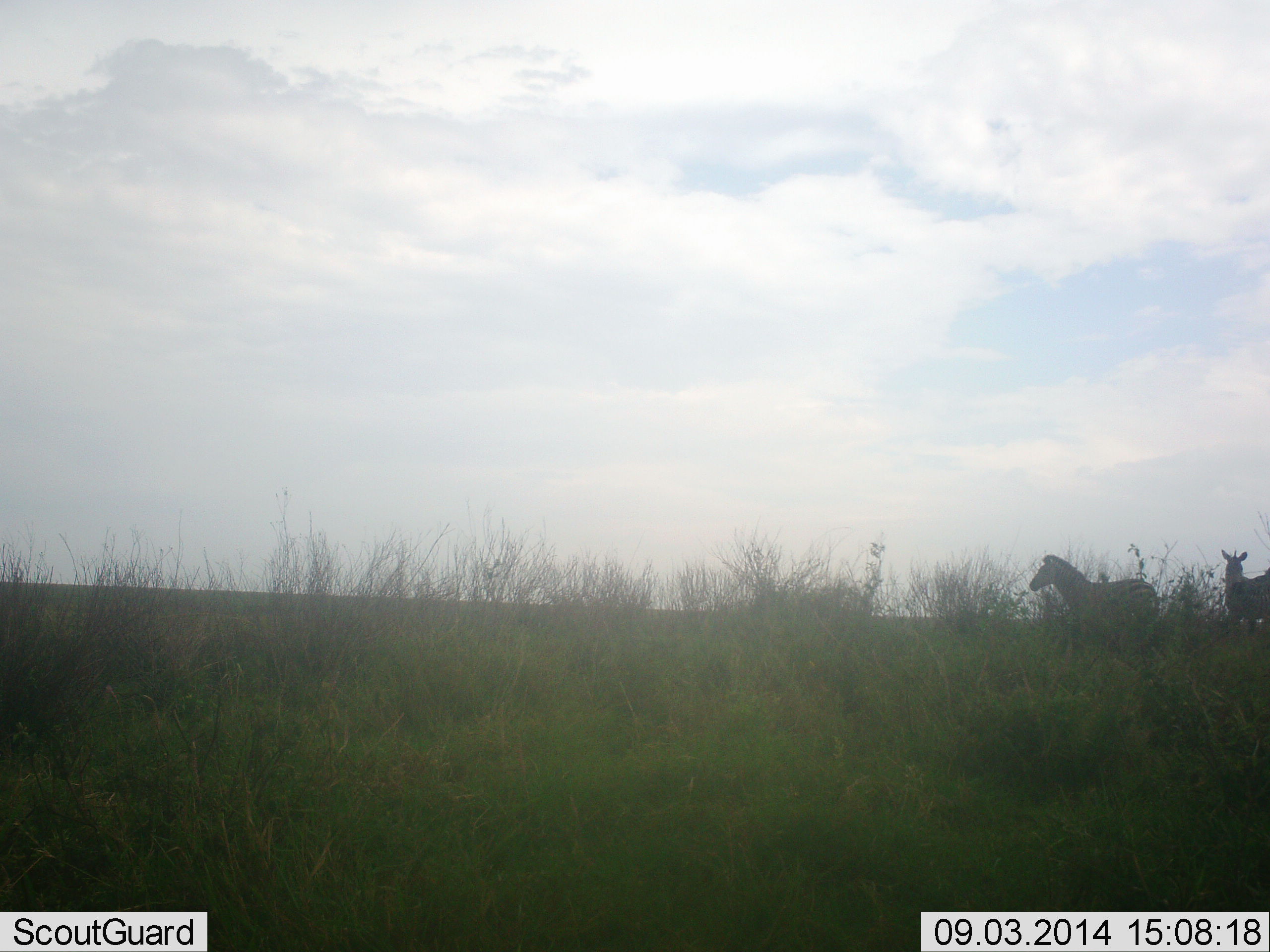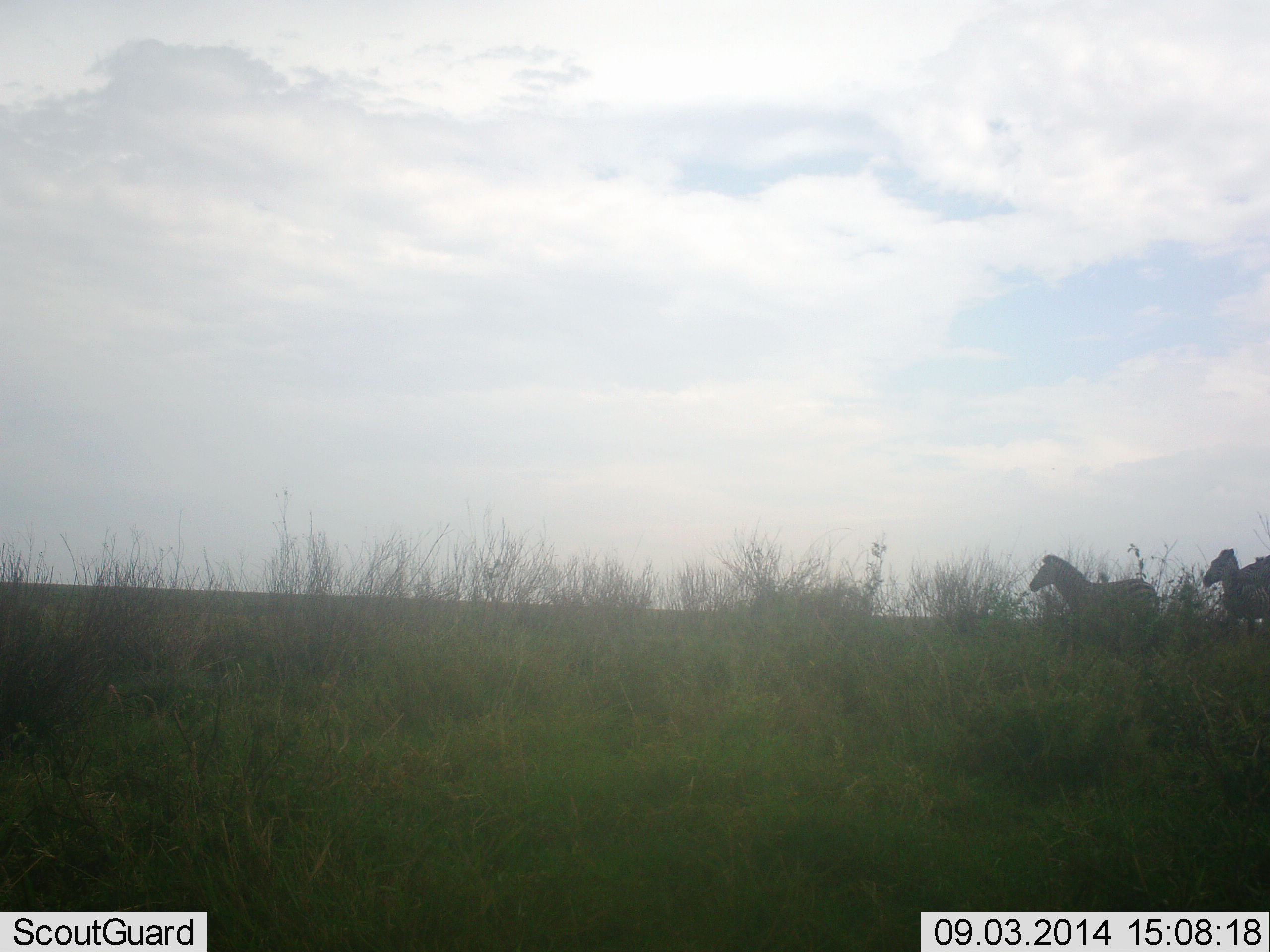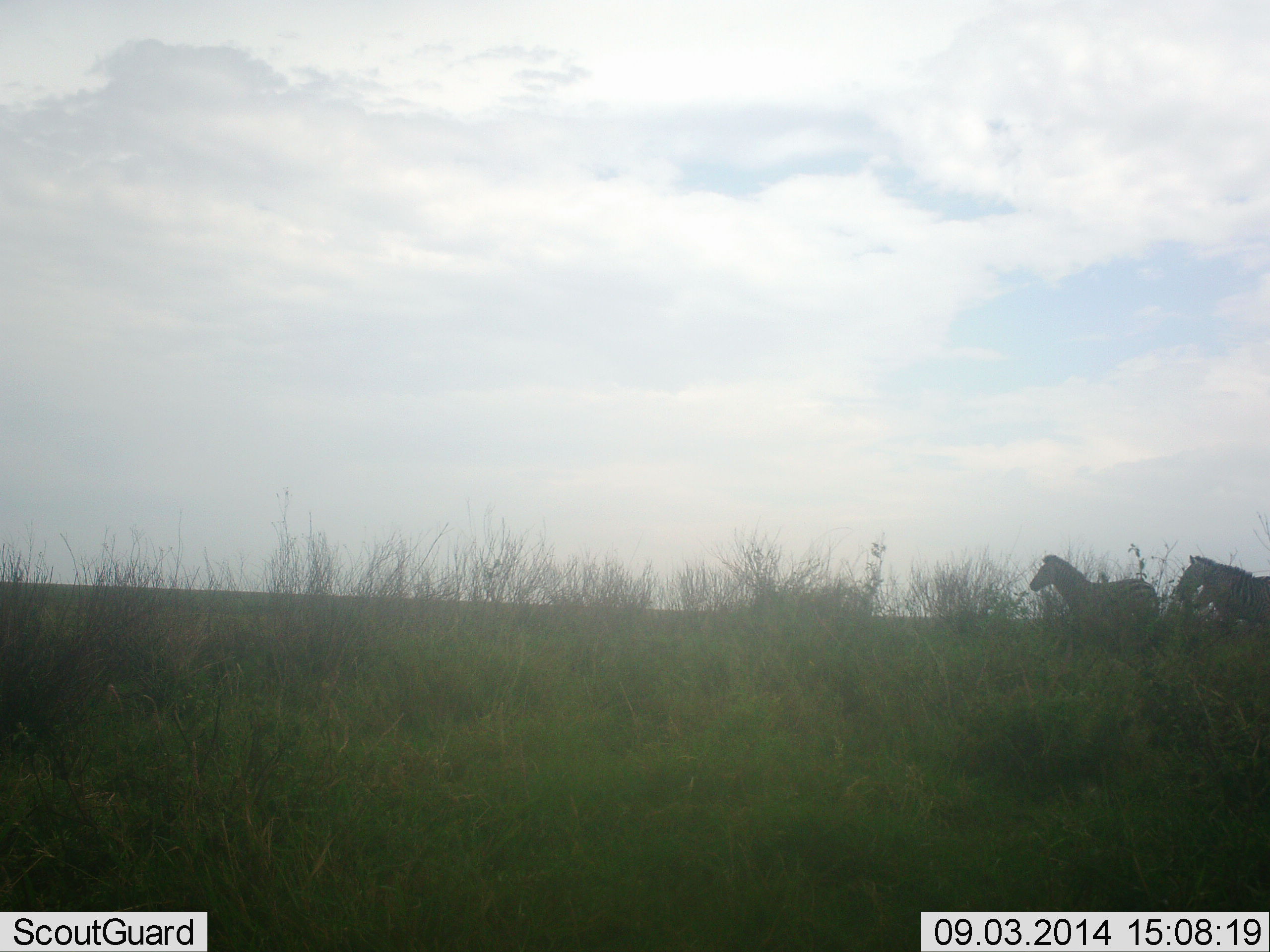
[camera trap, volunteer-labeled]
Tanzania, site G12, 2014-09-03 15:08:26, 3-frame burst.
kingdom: Animalia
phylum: Chordata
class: Mammalia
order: Perissodactyla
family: Equidae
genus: Equus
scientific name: Equus quagga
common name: plains zebra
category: zebra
Zebra (plains zebra) (Equus quagga), count 3. Behavior (volunteer vote fractions): standing 80%, resting 0%, moving 30%, interacting 0%. Young present (vote fraction): 0%. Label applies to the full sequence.